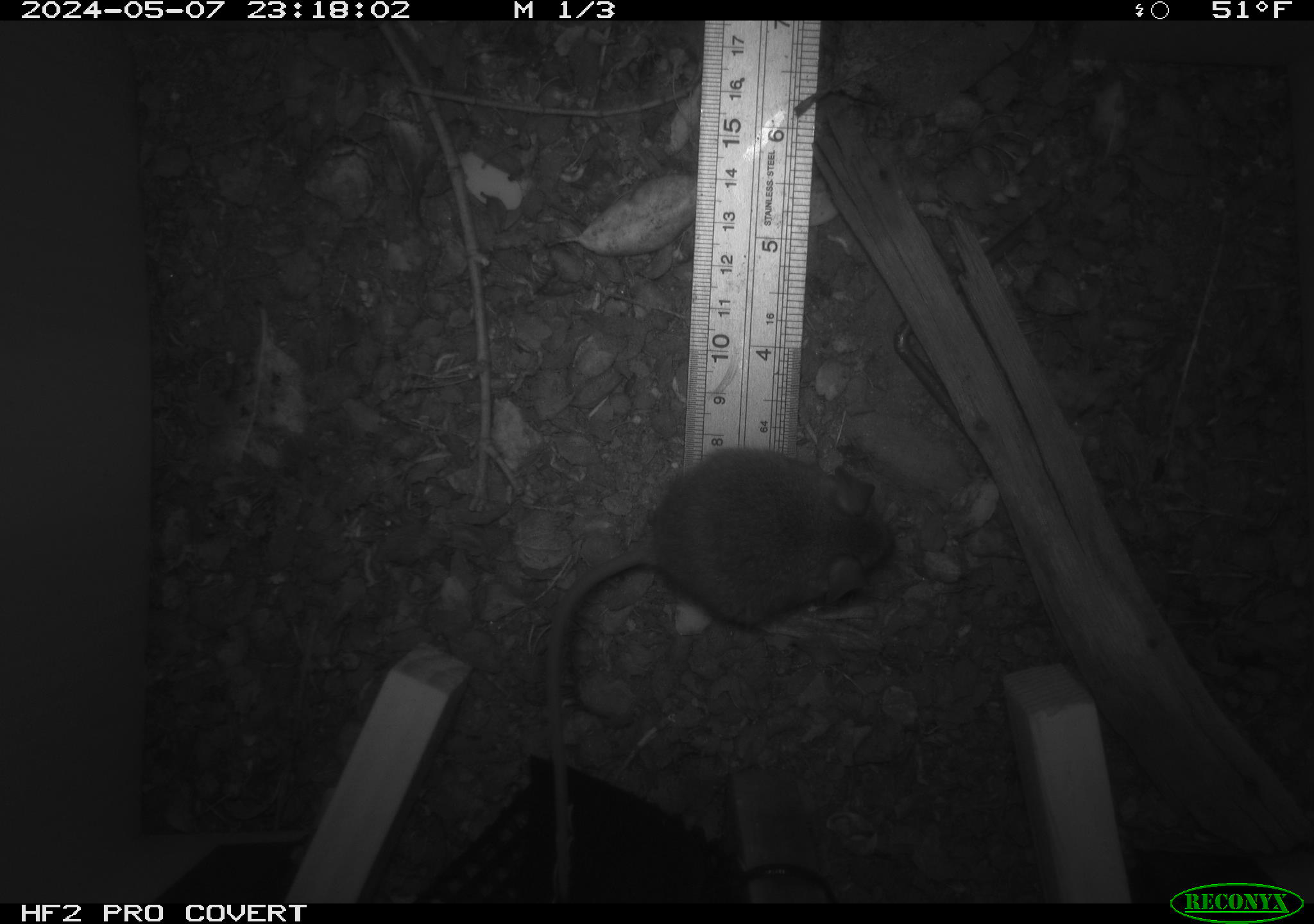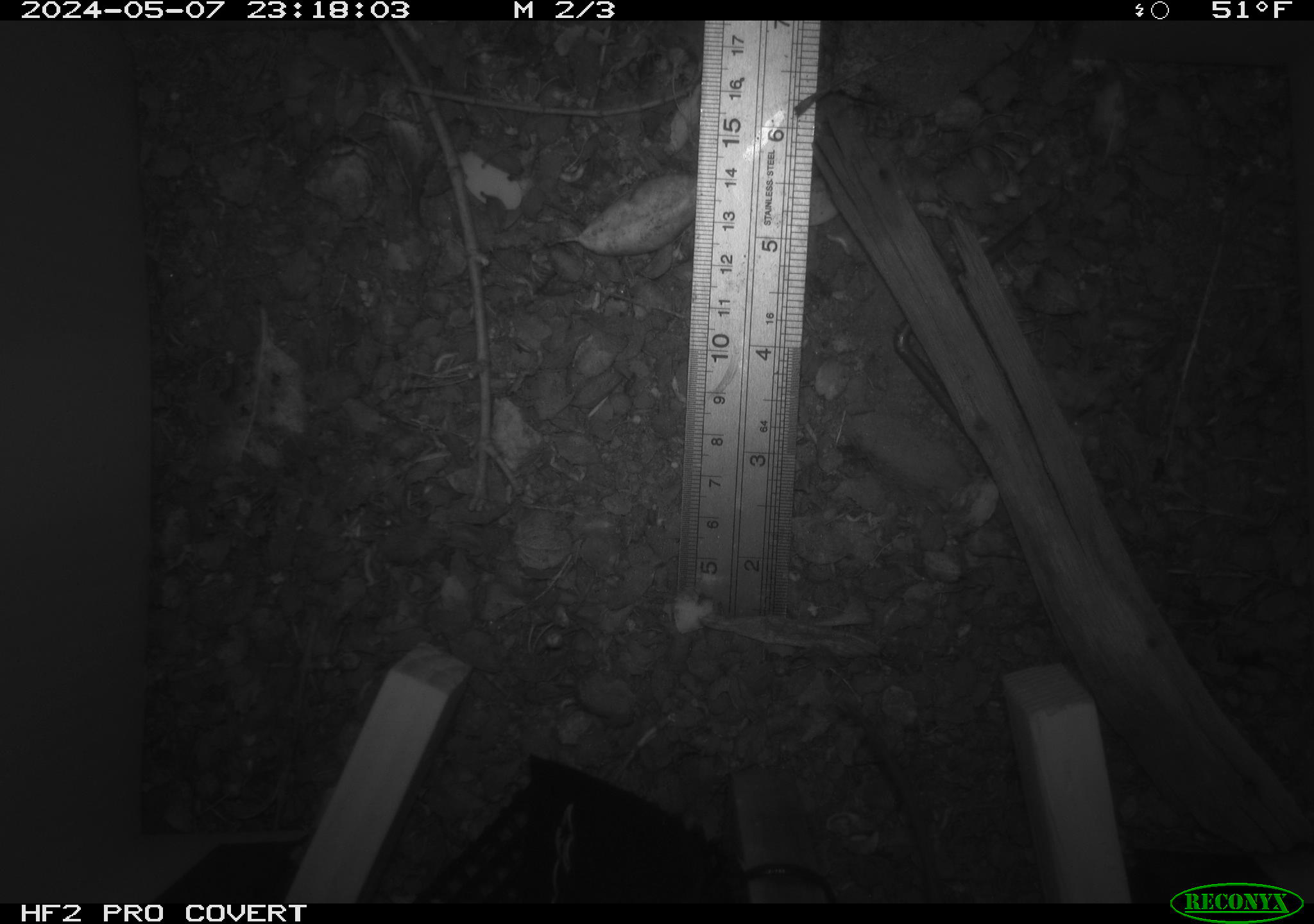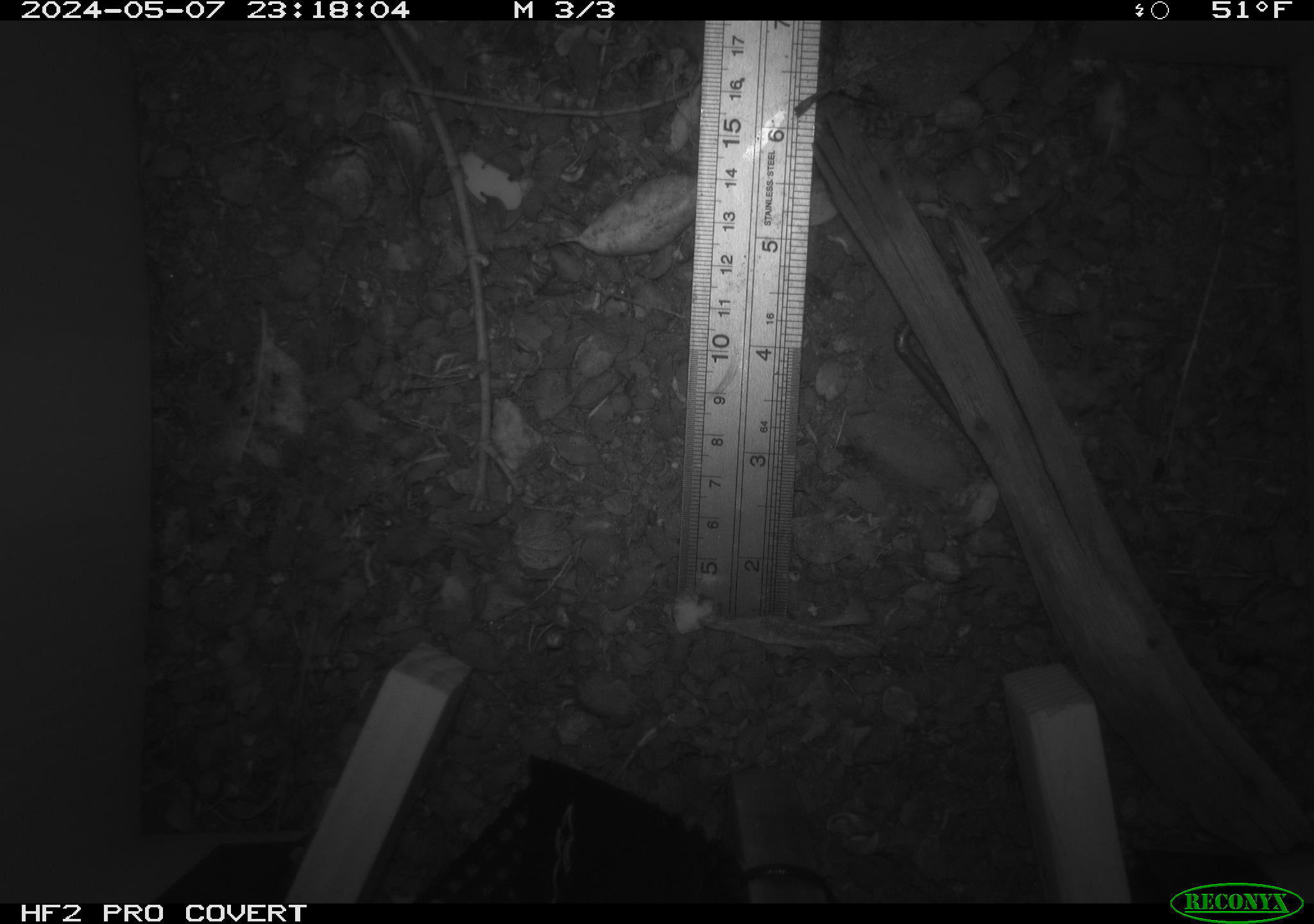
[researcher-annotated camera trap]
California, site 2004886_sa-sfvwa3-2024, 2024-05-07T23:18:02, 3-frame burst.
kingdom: Animalia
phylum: Chordata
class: Mammalia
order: Rodentia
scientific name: Rodentia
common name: mouse species